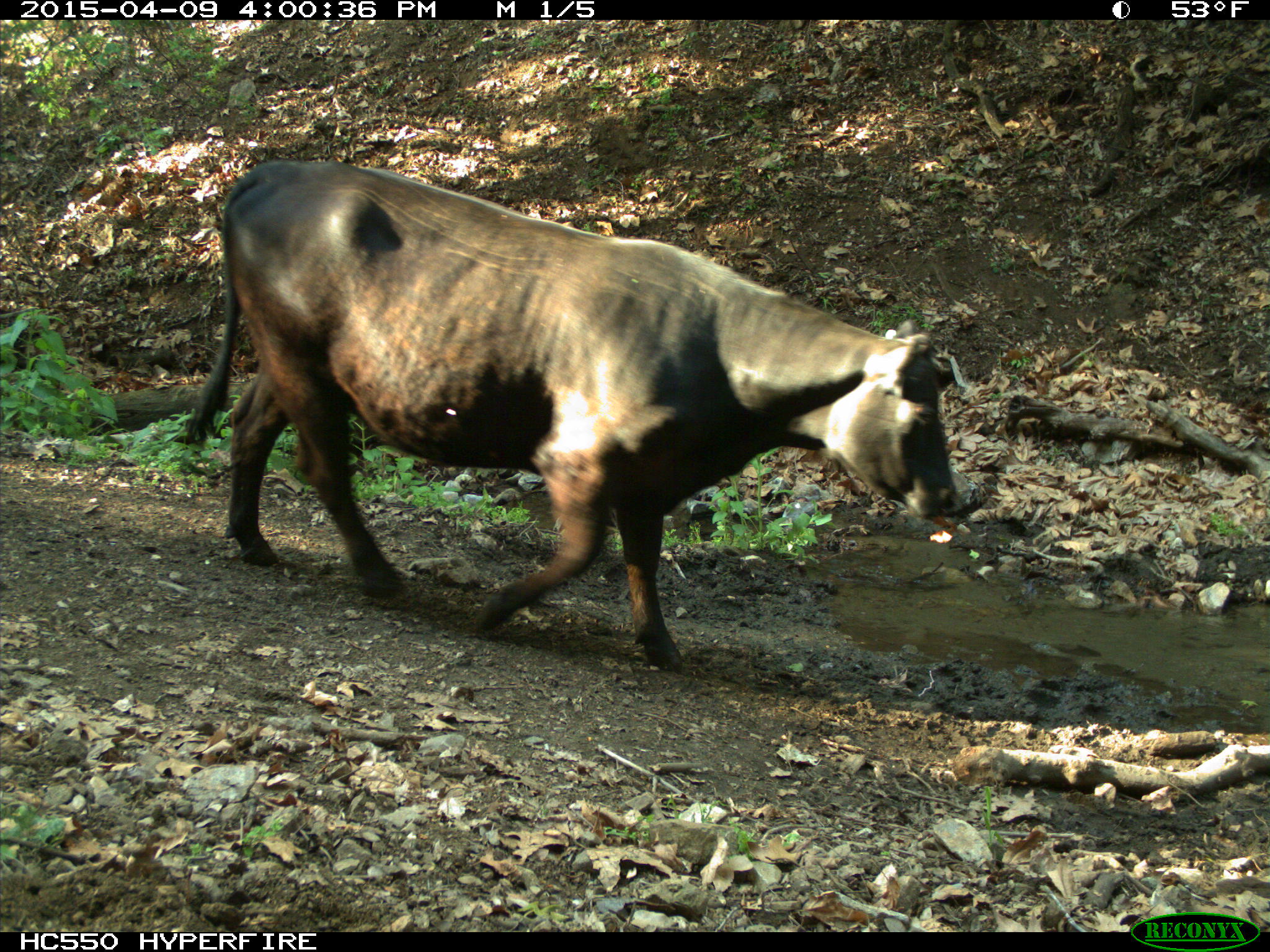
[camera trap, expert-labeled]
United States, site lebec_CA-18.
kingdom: Animalia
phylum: Chordata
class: Mammalia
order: Artiodactyla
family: Bovidae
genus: Bos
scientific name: Bos taurus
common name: domestic cow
Bos taurus (domestic cow).